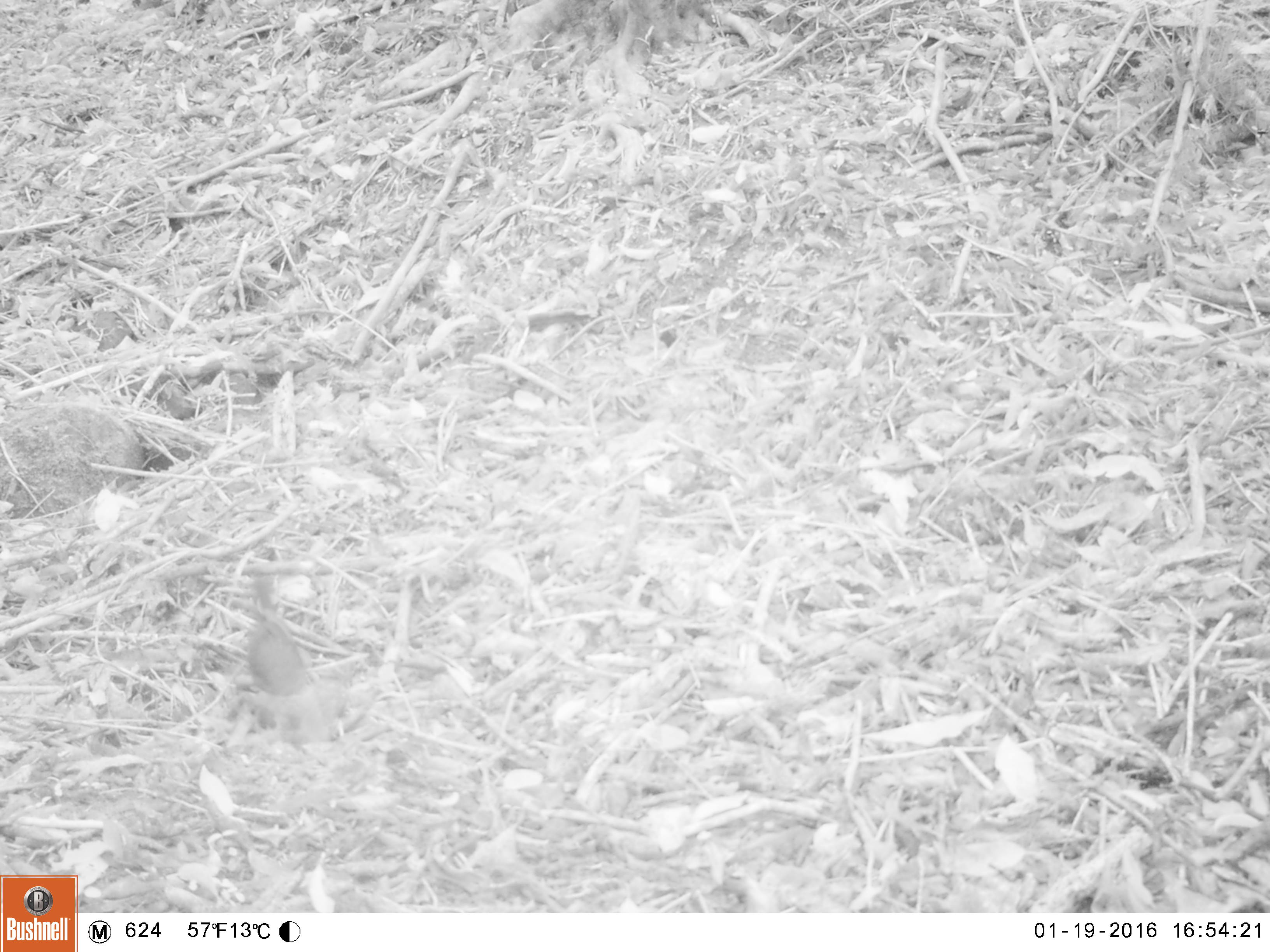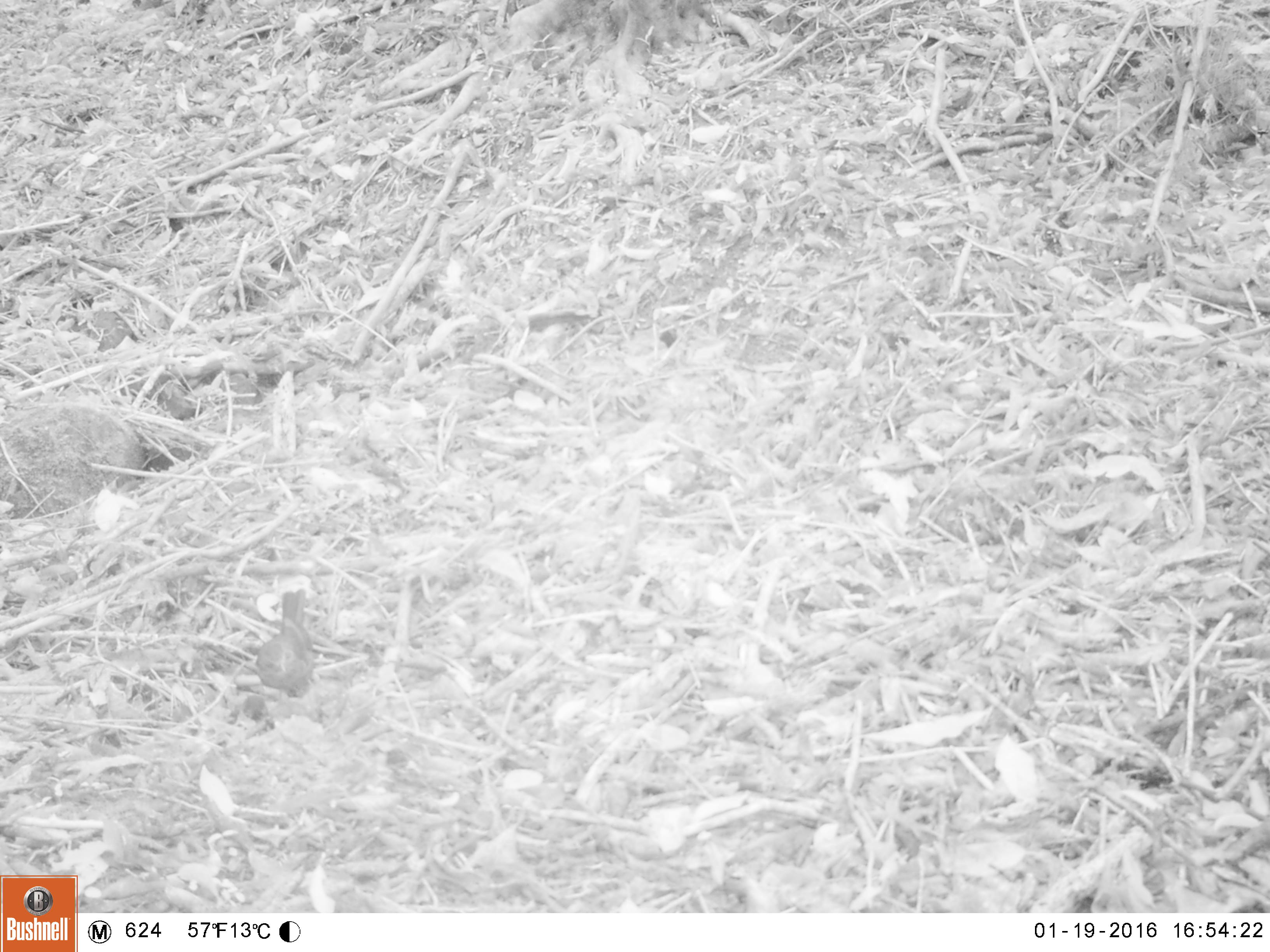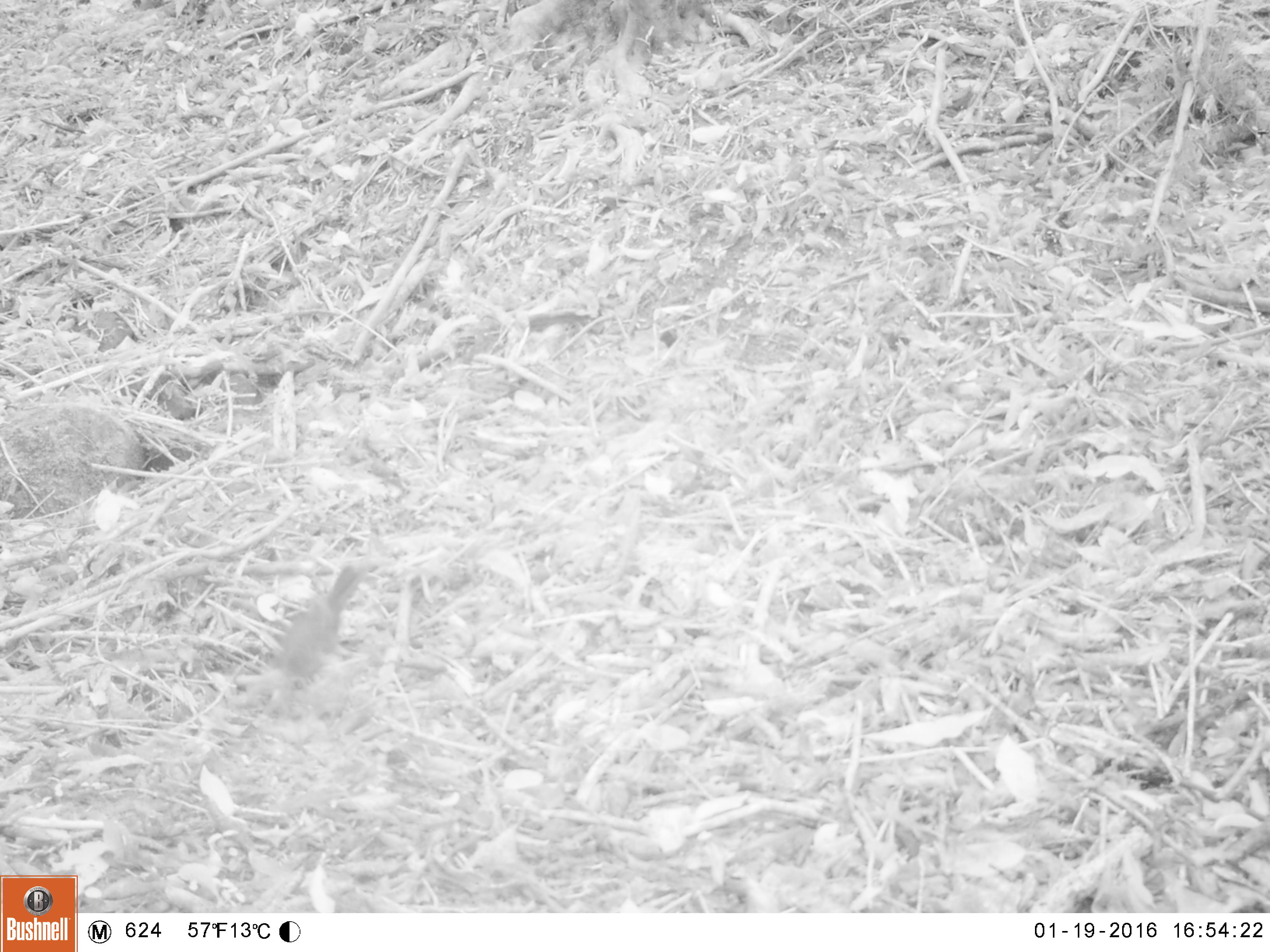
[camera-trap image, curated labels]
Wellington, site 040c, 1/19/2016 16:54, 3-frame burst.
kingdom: Animalia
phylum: Chordata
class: Aves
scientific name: Aves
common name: bird